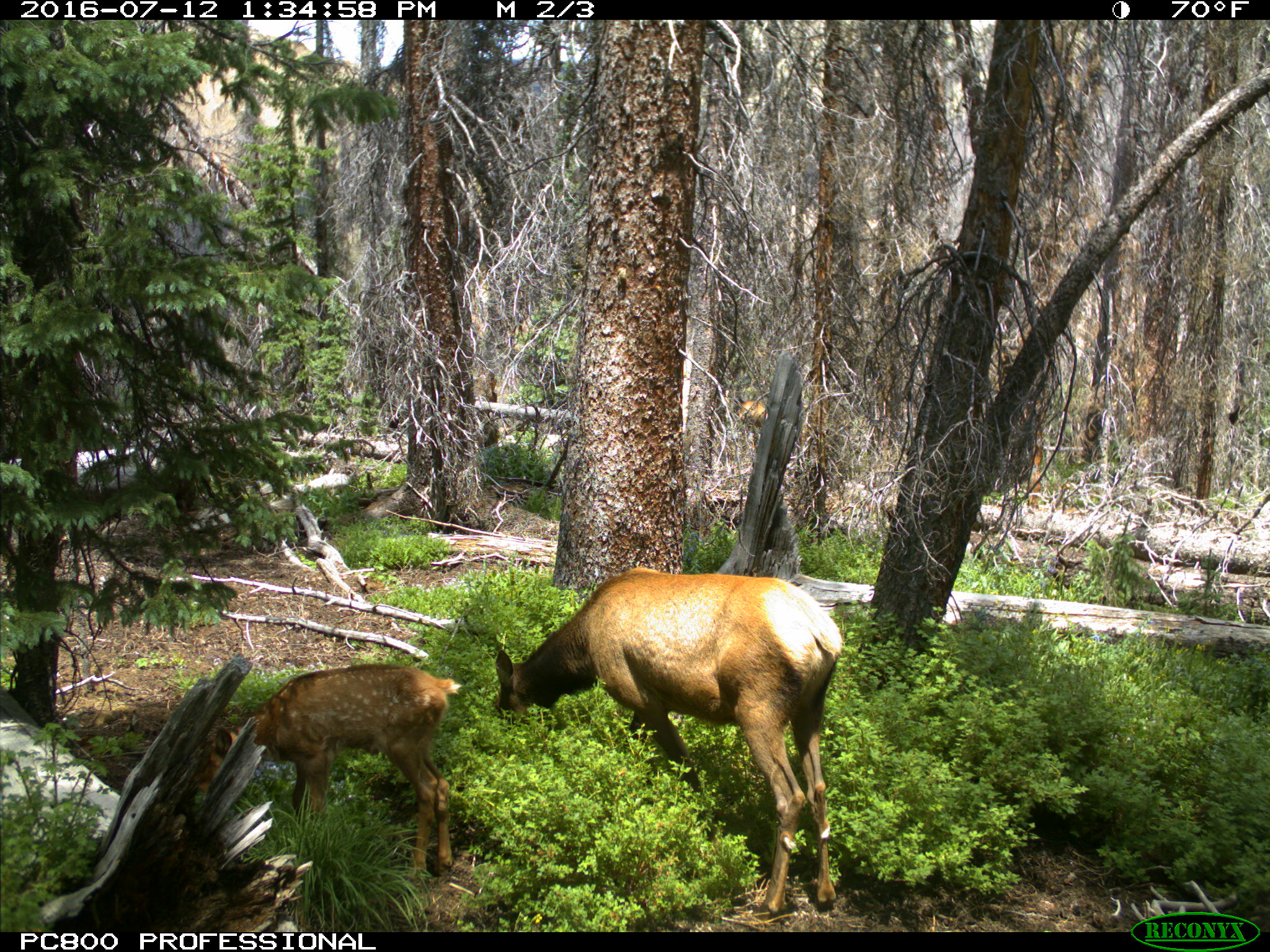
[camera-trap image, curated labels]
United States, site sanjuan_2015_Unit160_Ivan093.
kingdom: Animalia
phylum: Chordata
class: Mammalia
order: Artiodactyla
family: Cervidae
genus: Cervus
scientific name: Cervus elaphus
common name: red deer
Cervus elaphus (red deer).